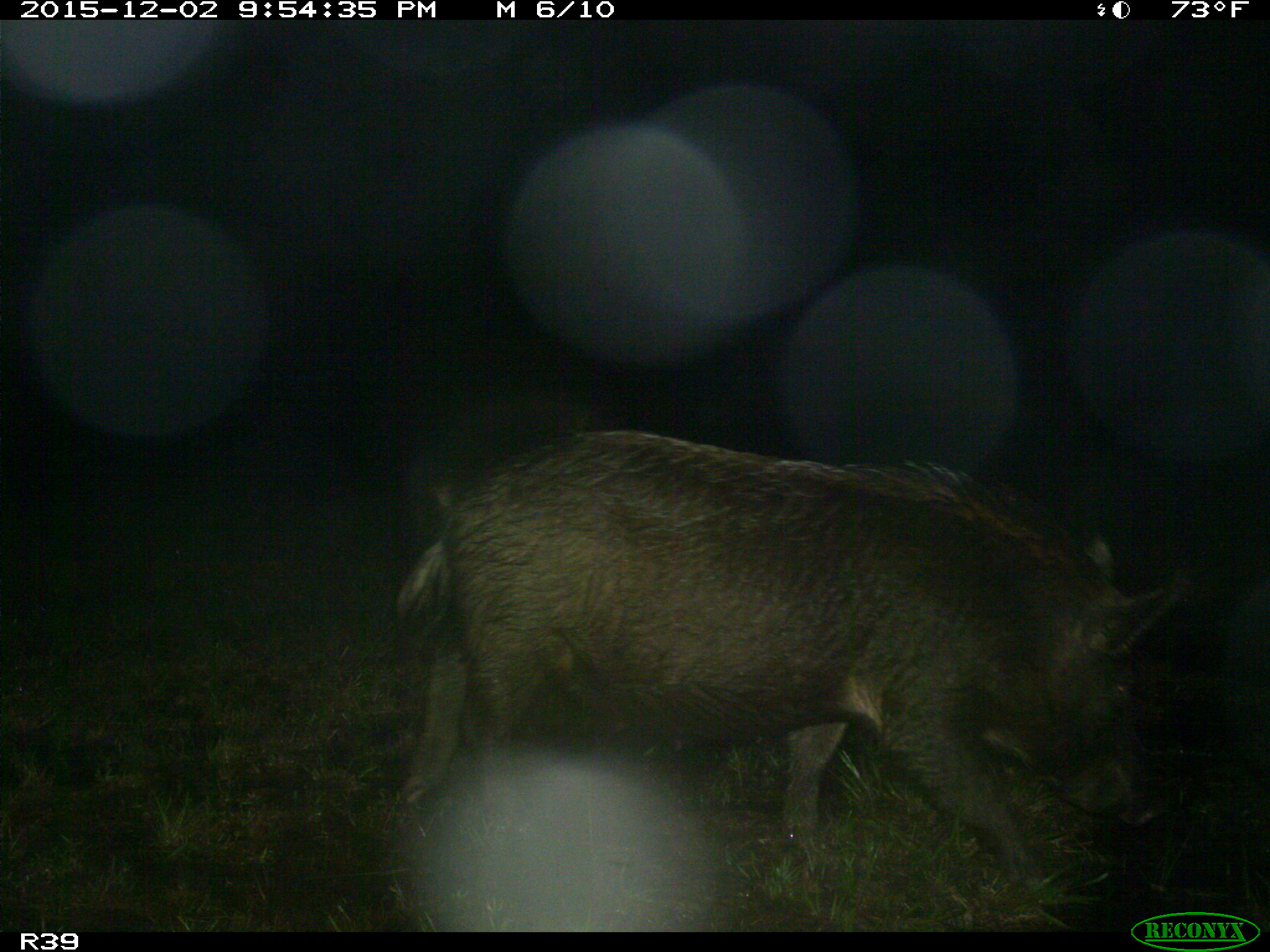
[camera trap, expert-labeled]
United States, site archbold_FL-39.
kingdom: Animalia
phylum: Chordata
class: Mammalia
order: Artiodactyla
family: Suidae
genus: Sus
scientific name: Sus scrofa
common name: wild boar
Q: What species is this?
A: Sus scrofa (wild boar).